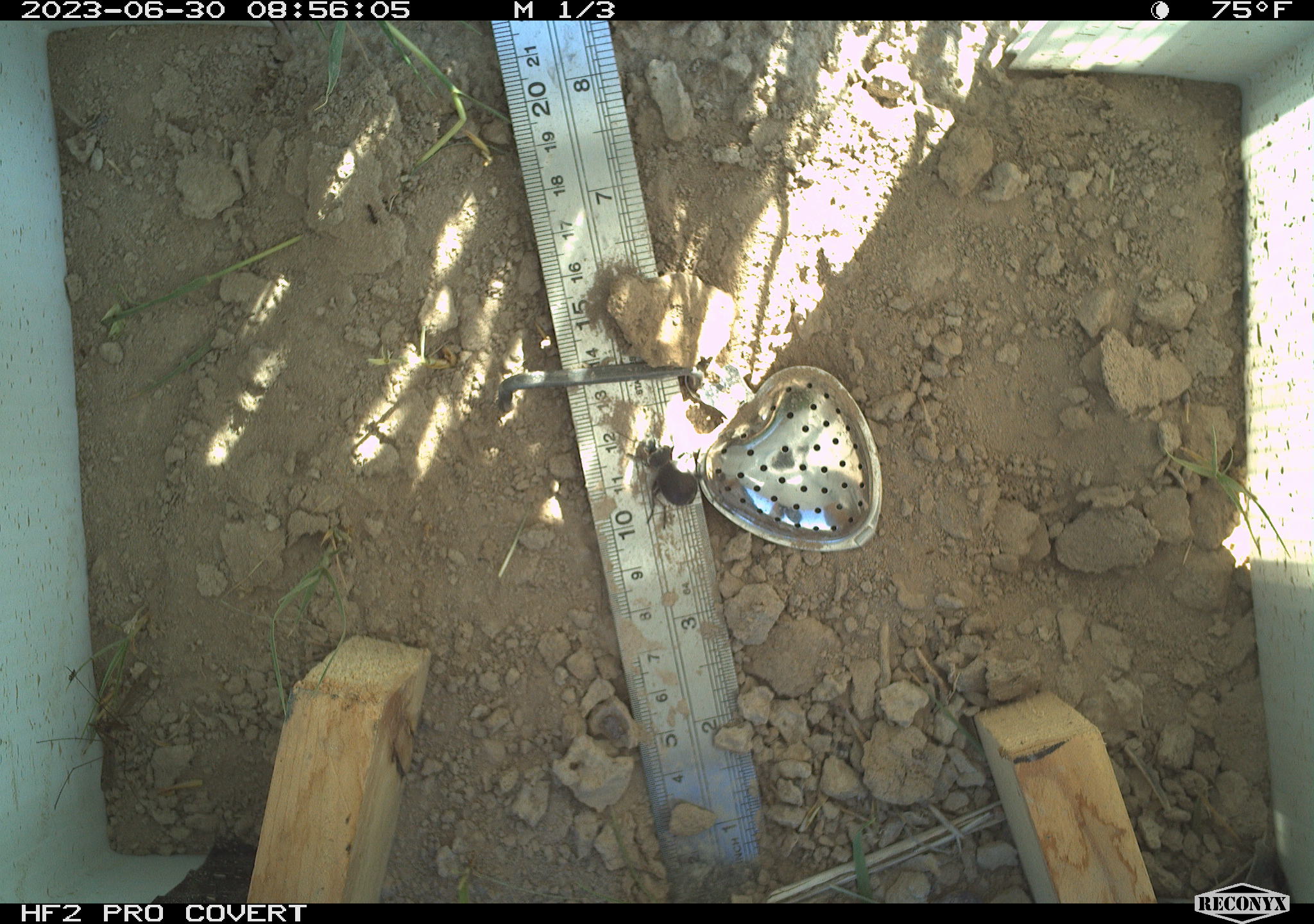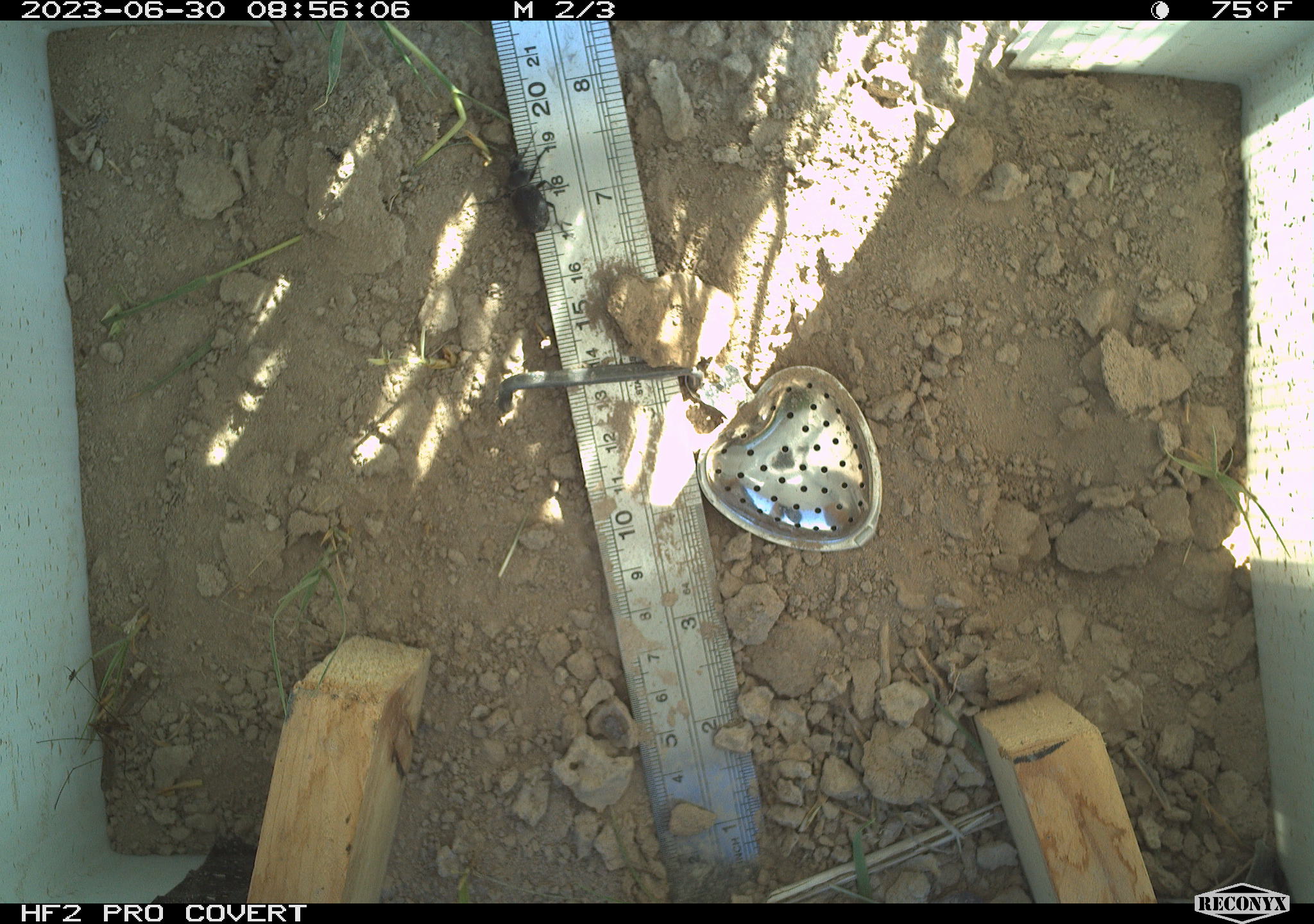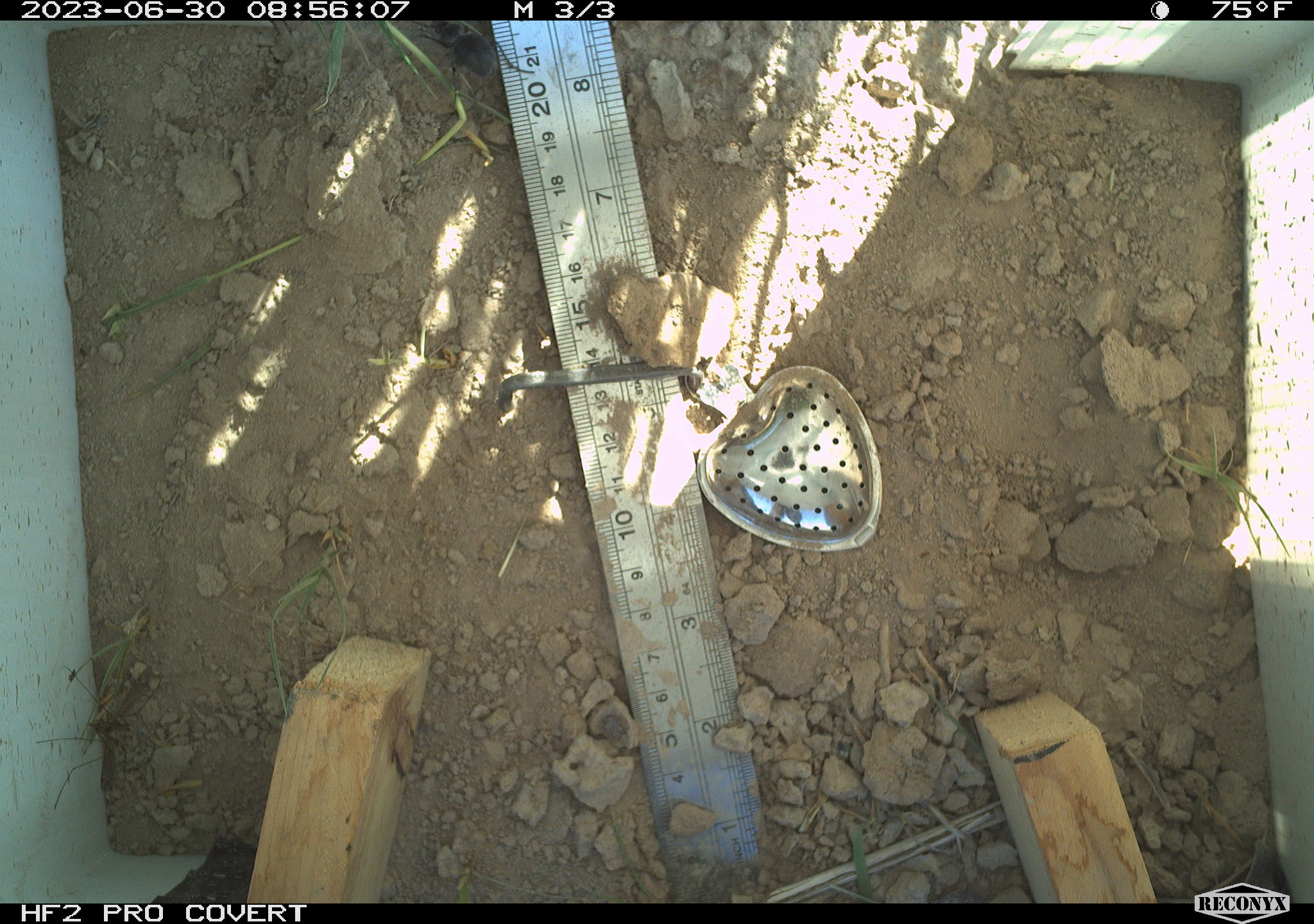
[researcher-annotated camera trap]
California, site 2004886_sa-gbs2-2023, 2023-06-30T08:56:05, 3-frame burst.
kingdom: Animalia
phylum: Arthropoda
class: Insecta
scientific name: Insecta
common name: insect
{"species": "insect (Insecta)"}